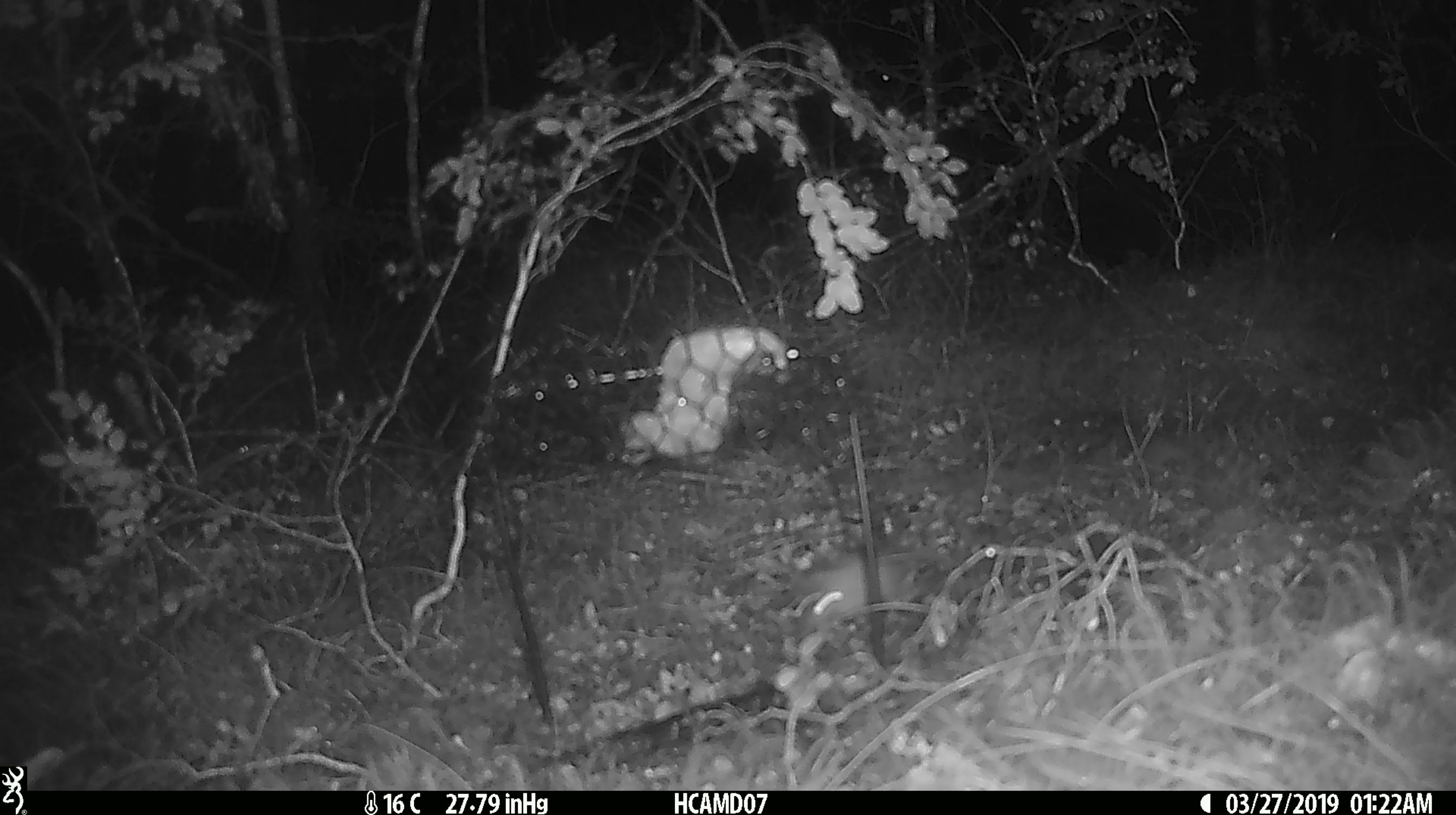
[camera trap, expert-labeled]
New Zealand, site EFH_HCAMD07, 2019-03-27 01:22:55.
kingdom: Animalia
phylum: Chordata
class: Mammalia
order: Rodentia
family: Muridae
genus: Mus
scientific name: Mus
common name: mouse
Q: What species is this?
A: Mouse (Mus).